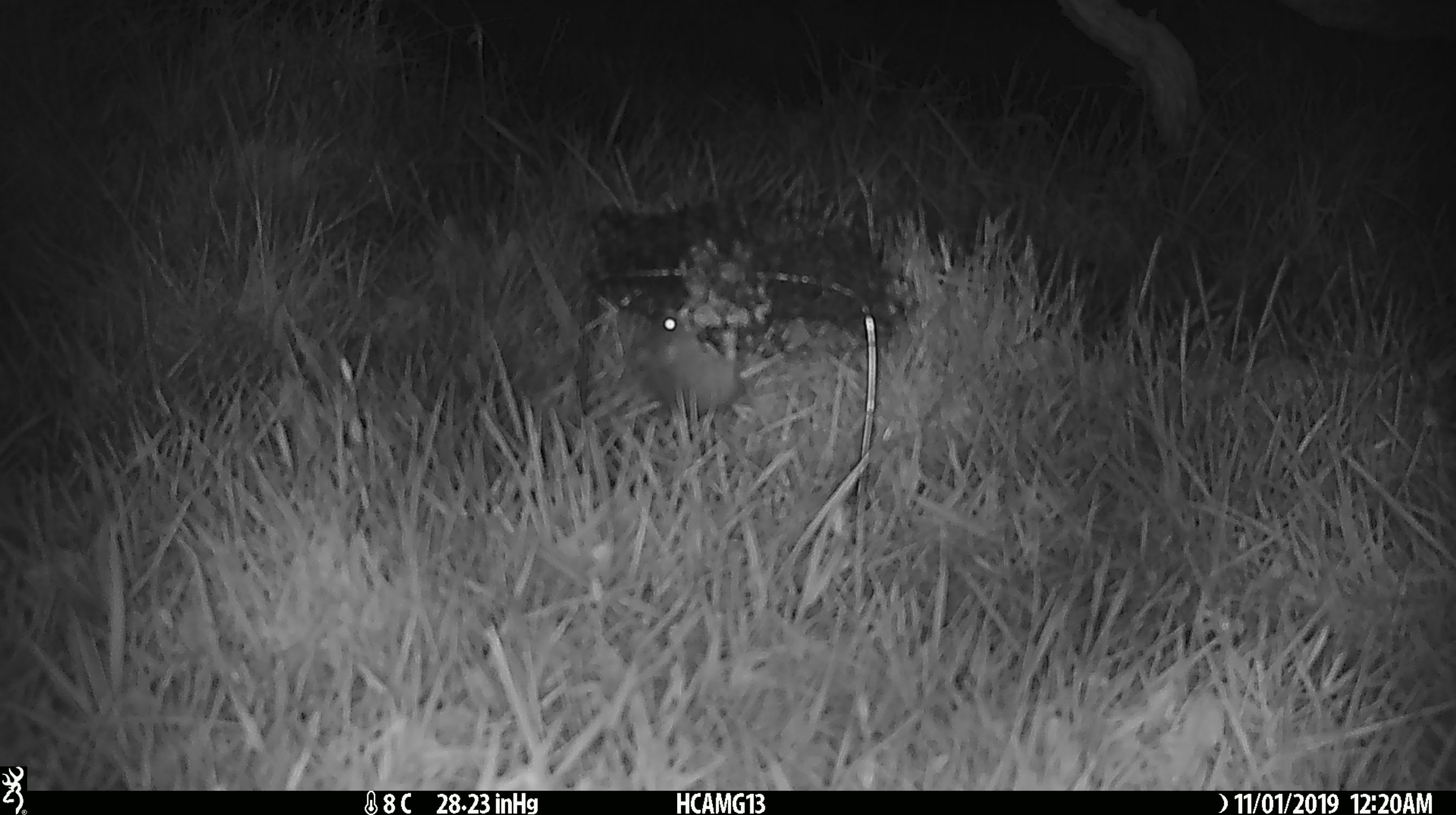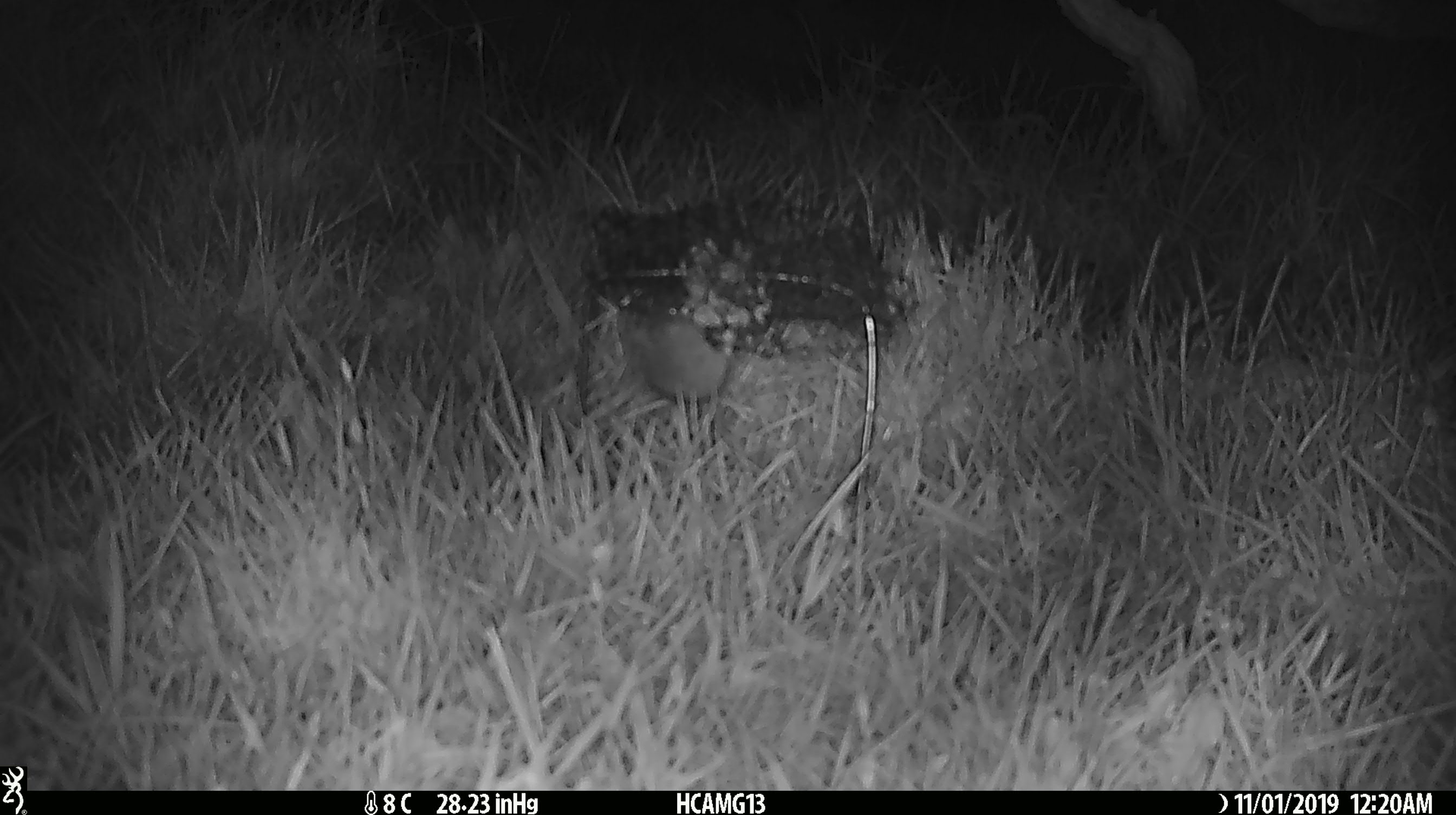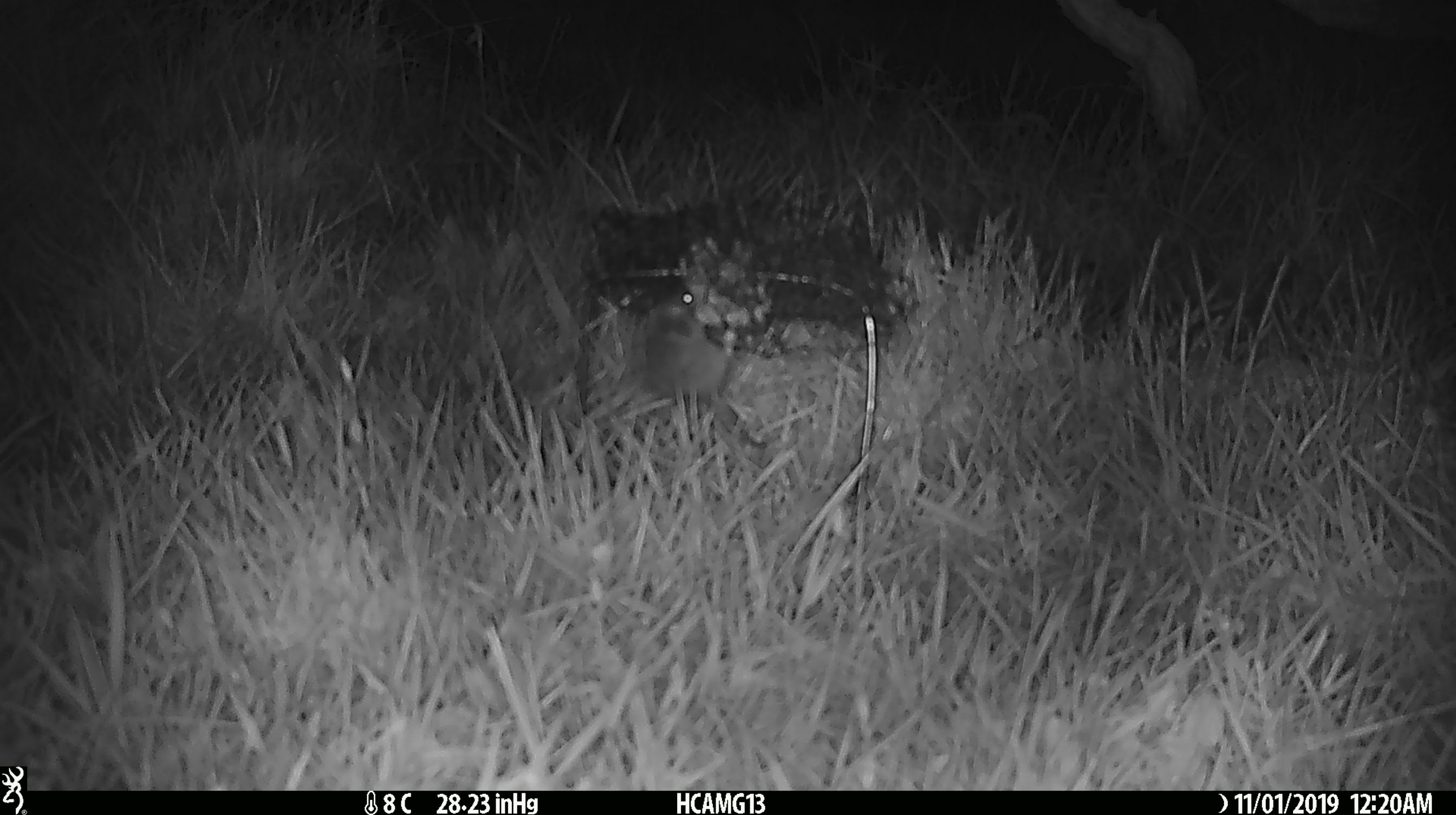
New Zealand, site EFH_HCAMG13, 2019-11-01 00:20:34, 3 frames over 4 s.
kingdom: Animalia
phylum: Chordata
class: Mammalia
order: Rodentia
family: Muridae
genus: Mus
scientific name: Mus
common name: mouse